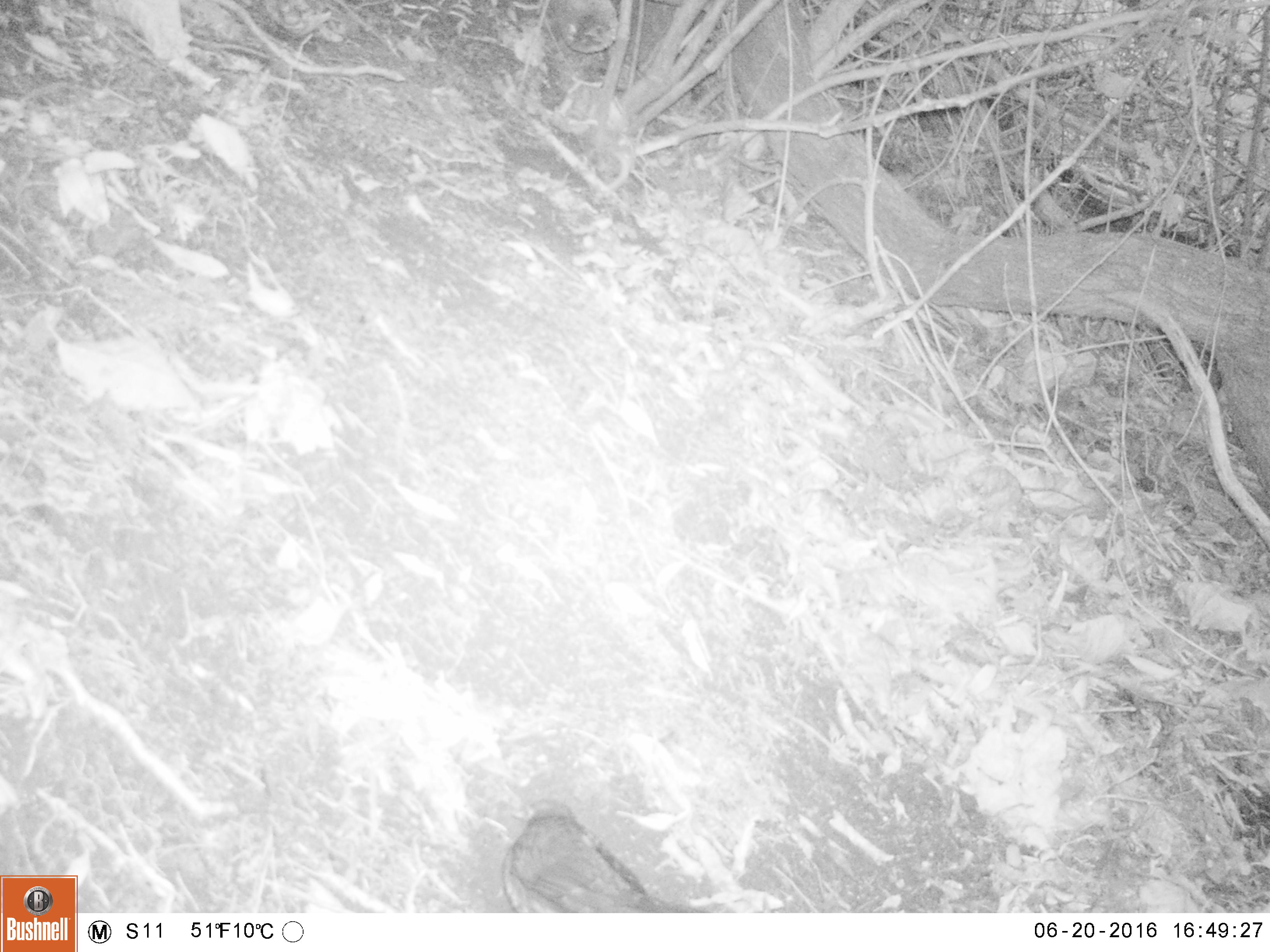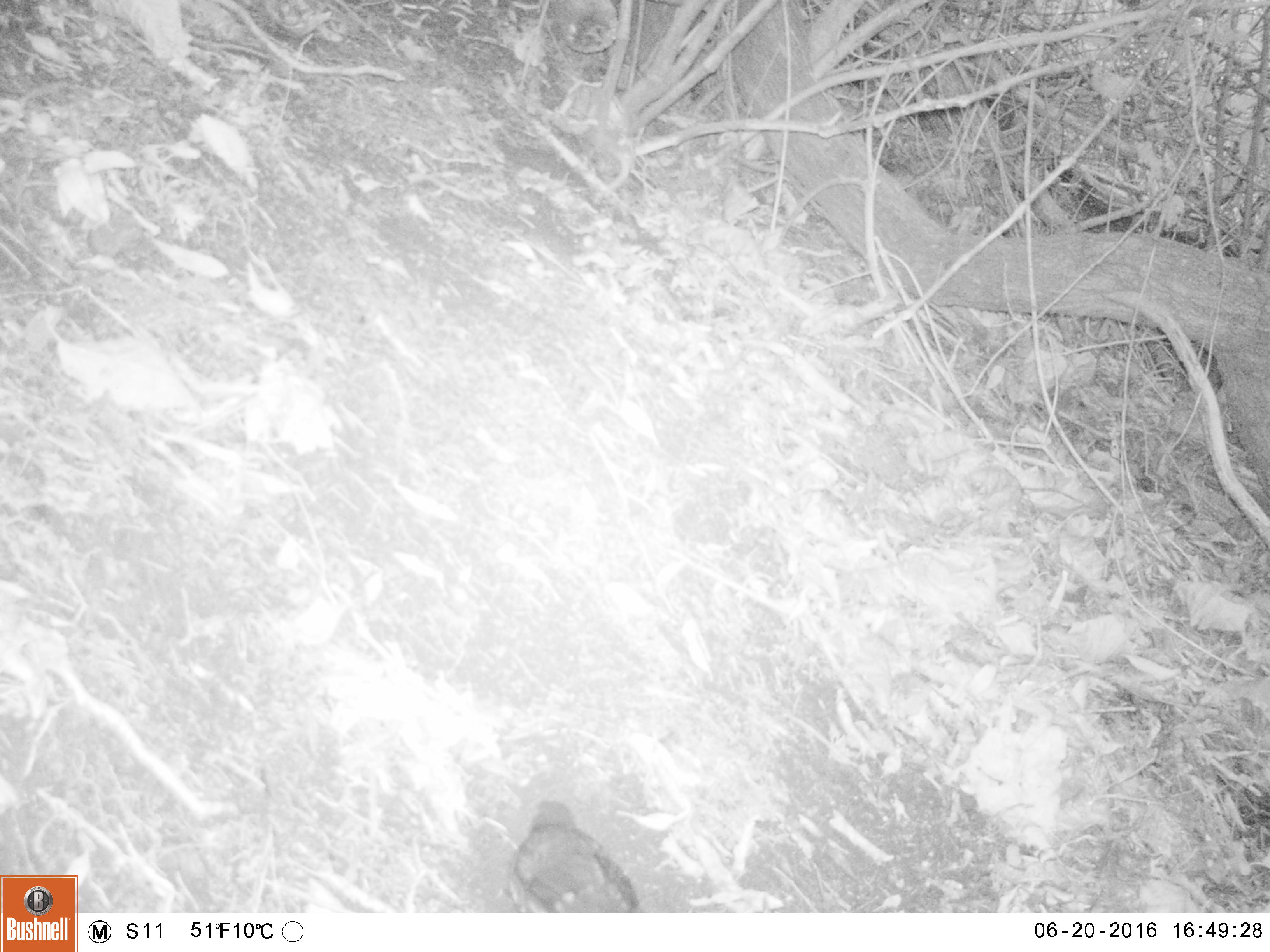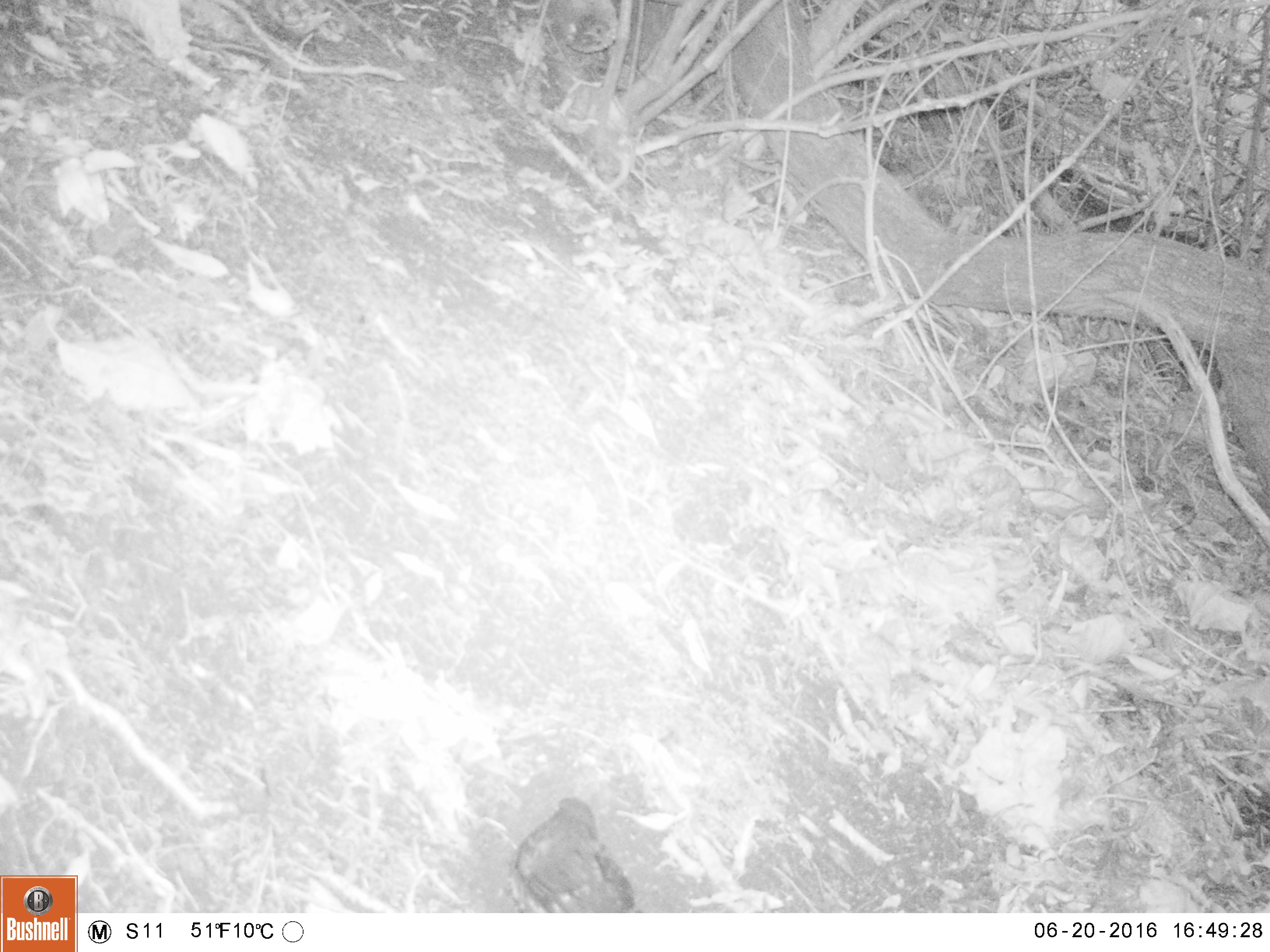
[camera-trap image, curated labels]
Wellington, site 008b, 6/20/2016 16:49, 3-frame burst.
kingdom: Animalia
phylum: Chordata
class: Aves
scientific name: Aves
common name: bird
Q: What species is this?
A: Bird (Aves).